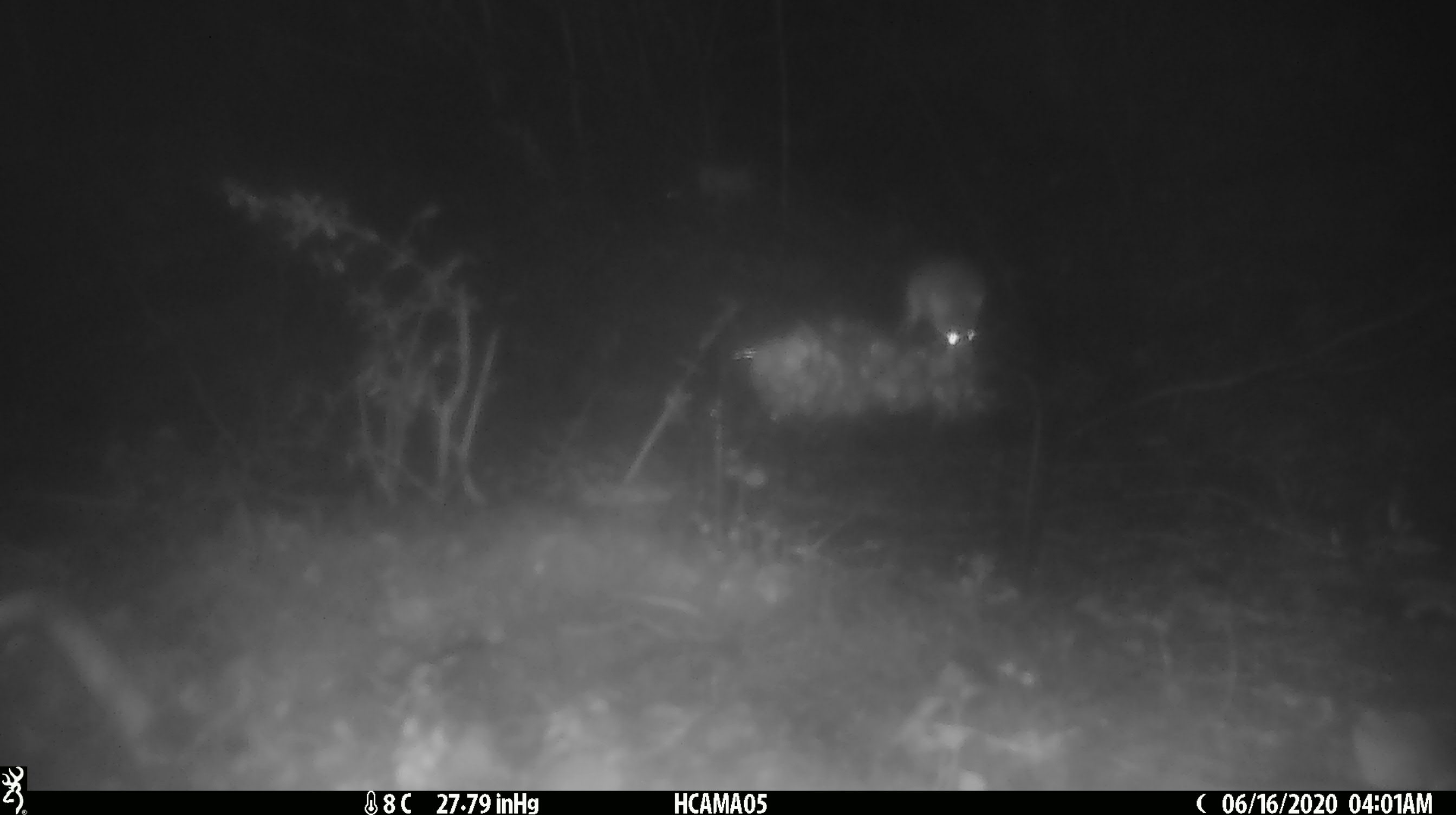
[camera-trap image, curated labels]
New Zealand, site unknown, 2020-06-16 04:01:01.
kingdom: Animalia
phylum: Chordata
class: Mammalia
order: Rodentia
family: Muridae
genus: Mus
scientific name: Mus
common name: mouse